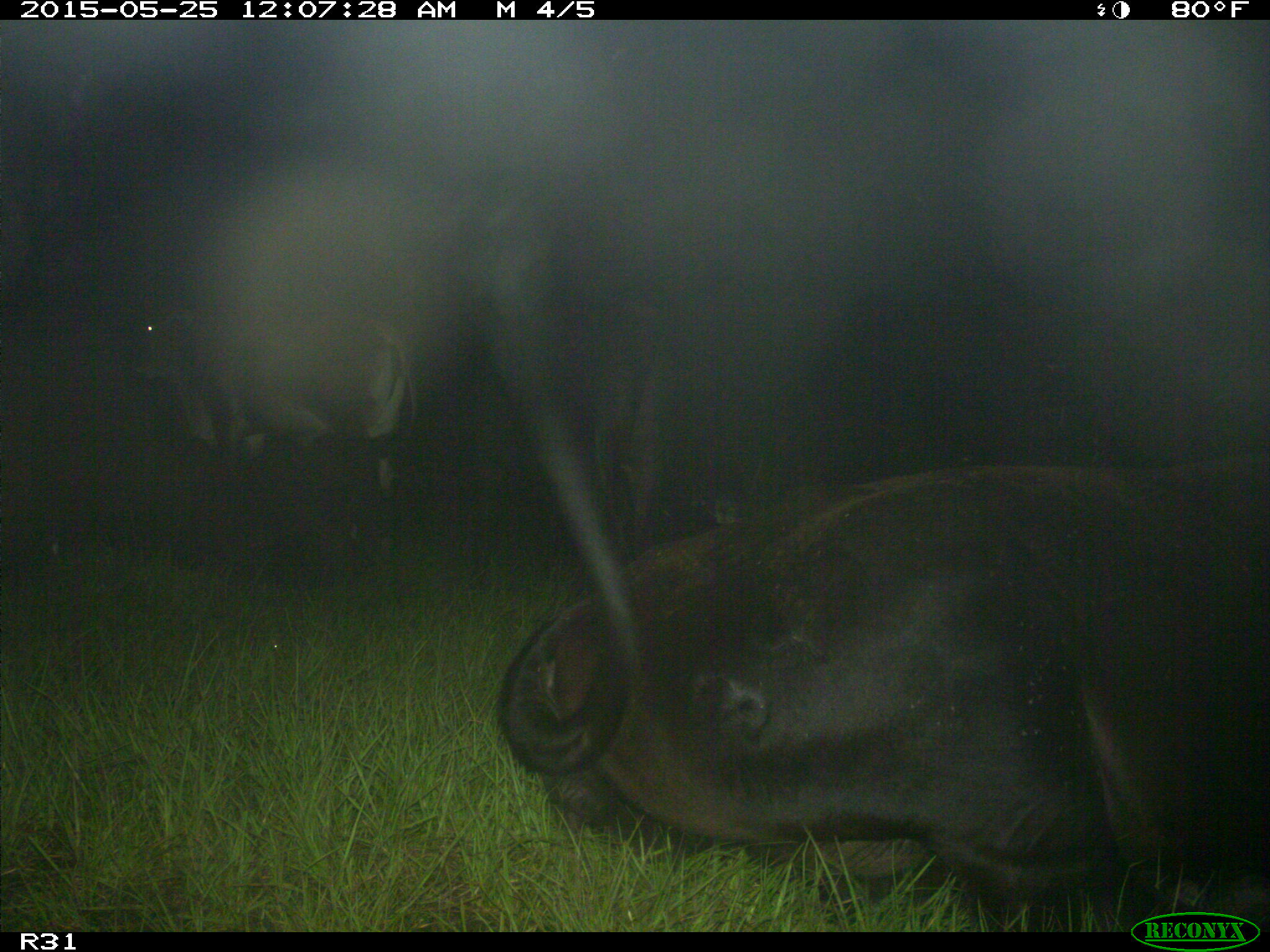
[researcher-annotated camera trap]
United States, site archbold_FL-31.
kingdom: Animalia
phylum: Chordata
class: Mammalia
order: Artiodactyla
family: Bovidae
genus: Bos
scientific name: Bos taurus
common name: domestic cow